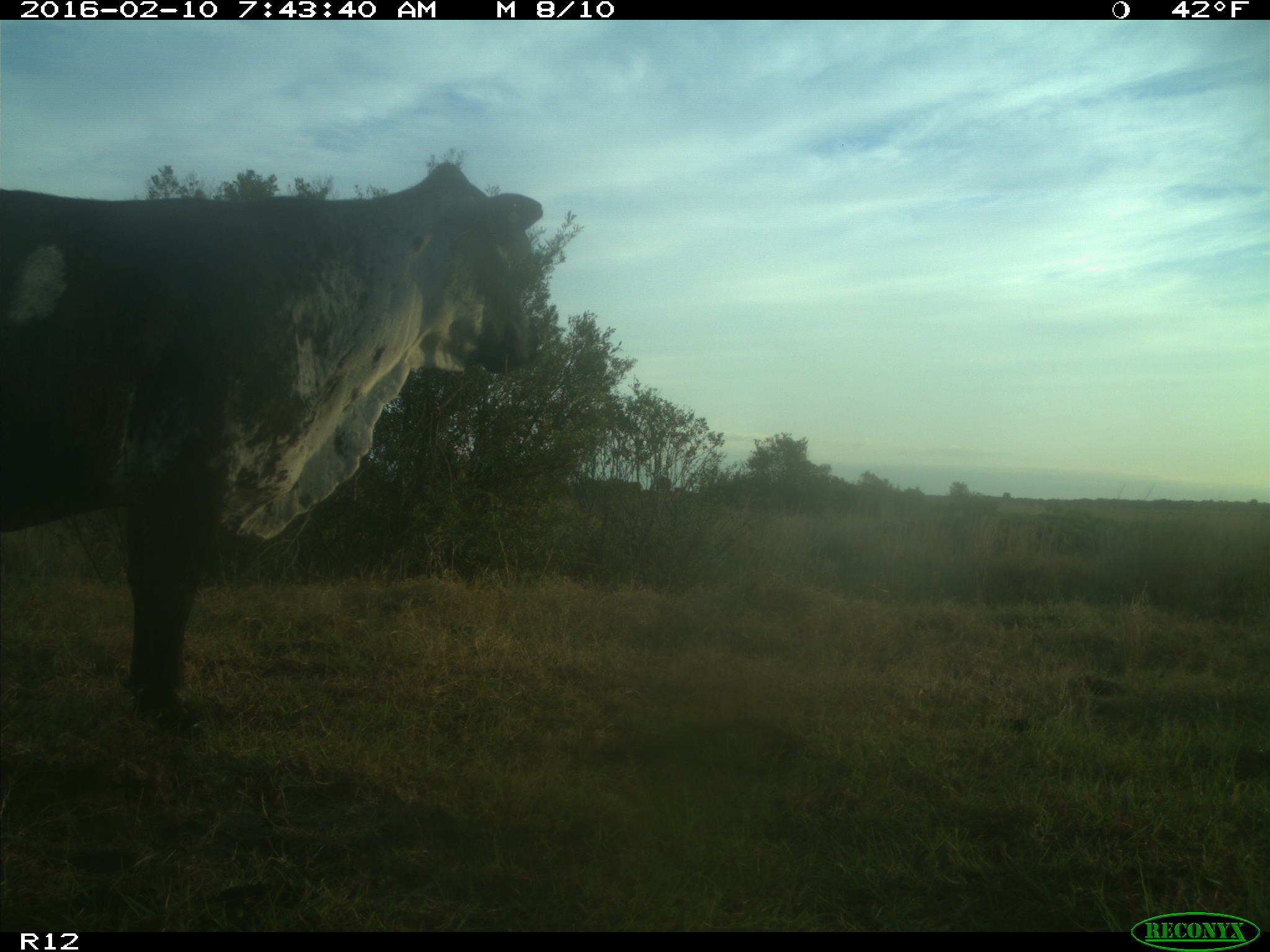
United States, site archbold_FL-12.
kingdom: Animalia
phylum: Chordata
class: Mammalia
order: Artiodactyla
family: Bovidae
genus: Bos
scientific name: Bos taurus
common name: domestic cow